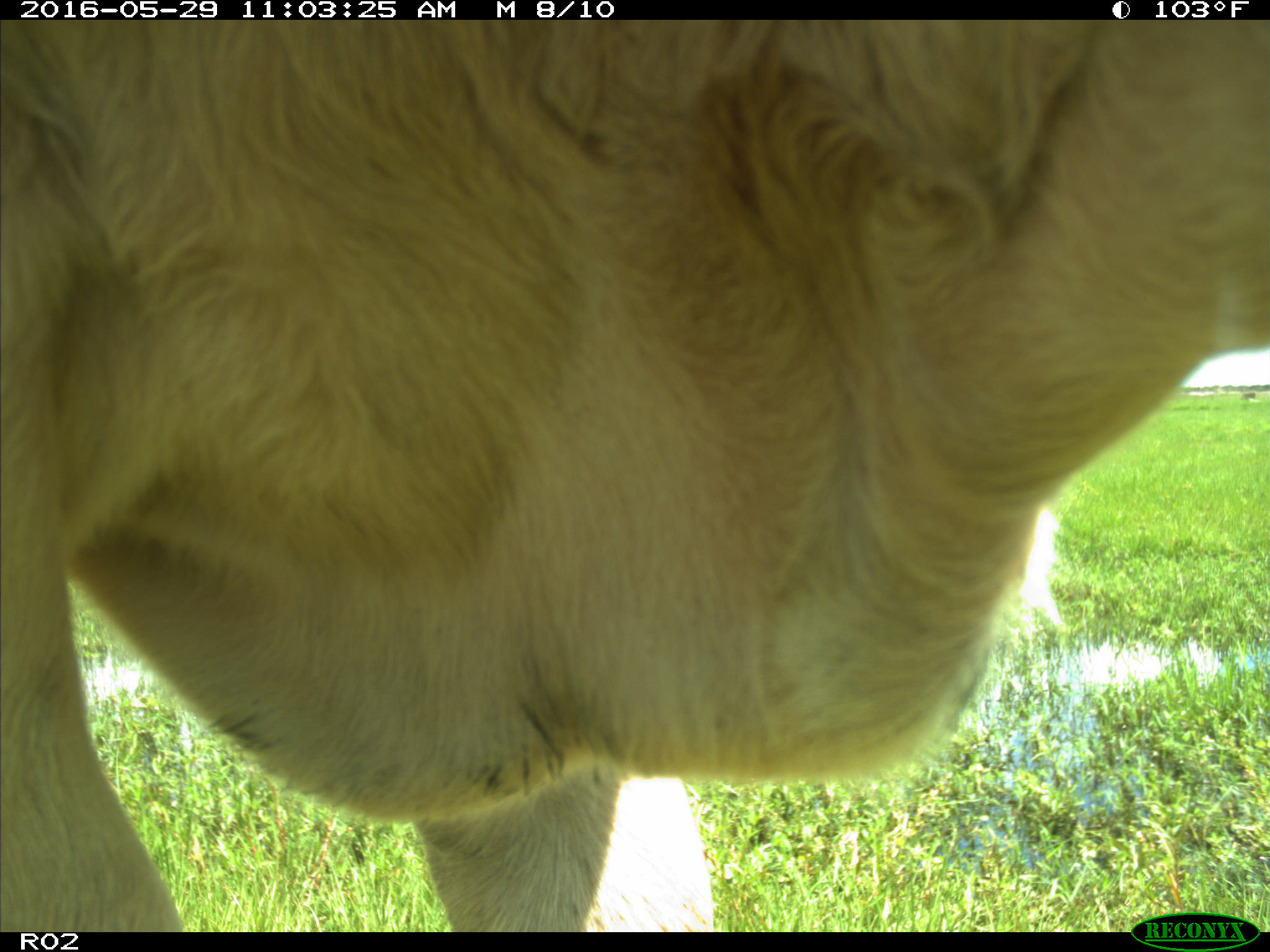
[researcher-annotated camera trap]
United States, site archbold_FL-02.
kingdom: Animalia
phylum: Chordata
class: Mammalia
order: Artiodactyla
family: Bovidae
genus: Bos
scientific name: Bos taurus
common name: domestic cow